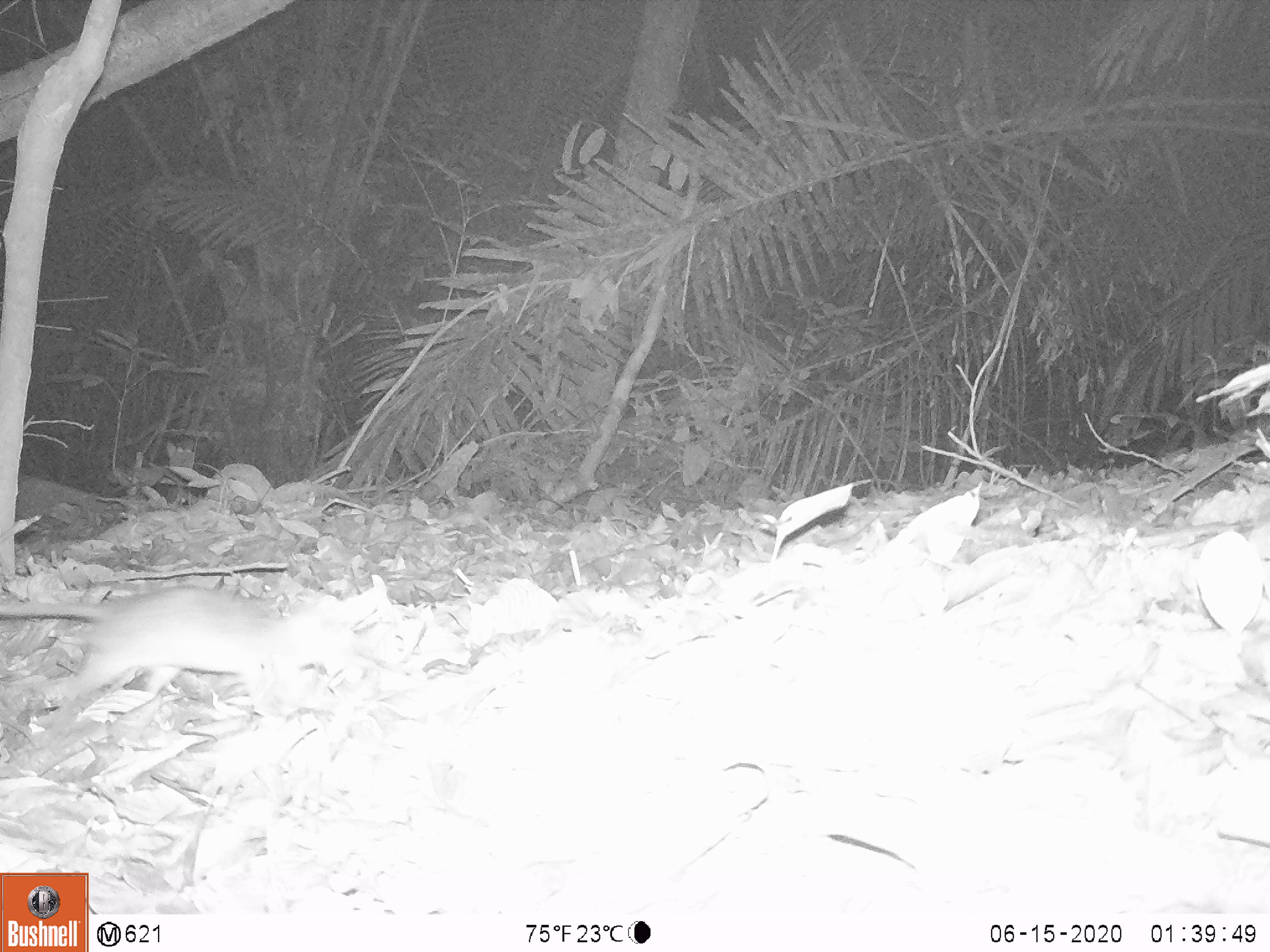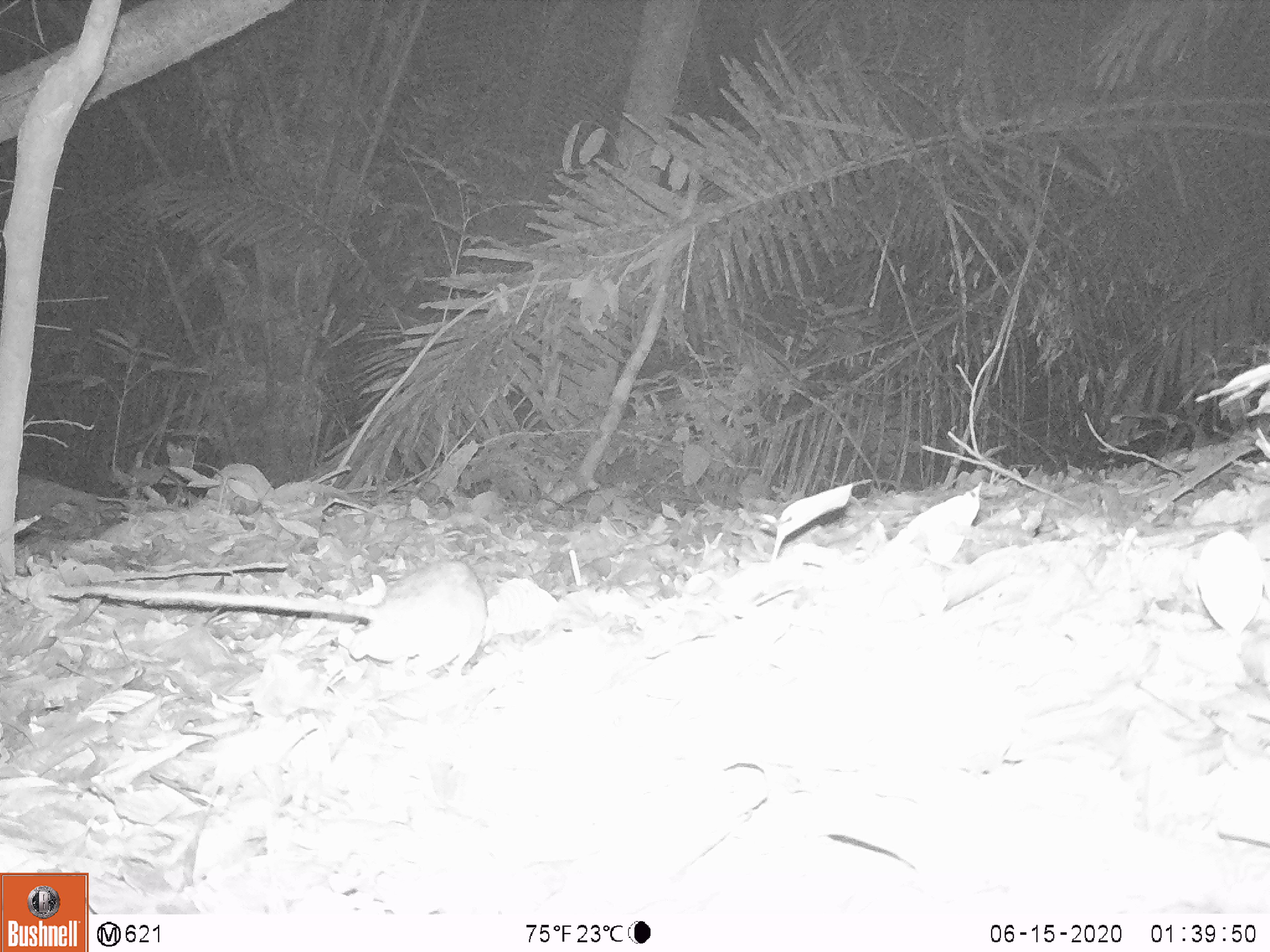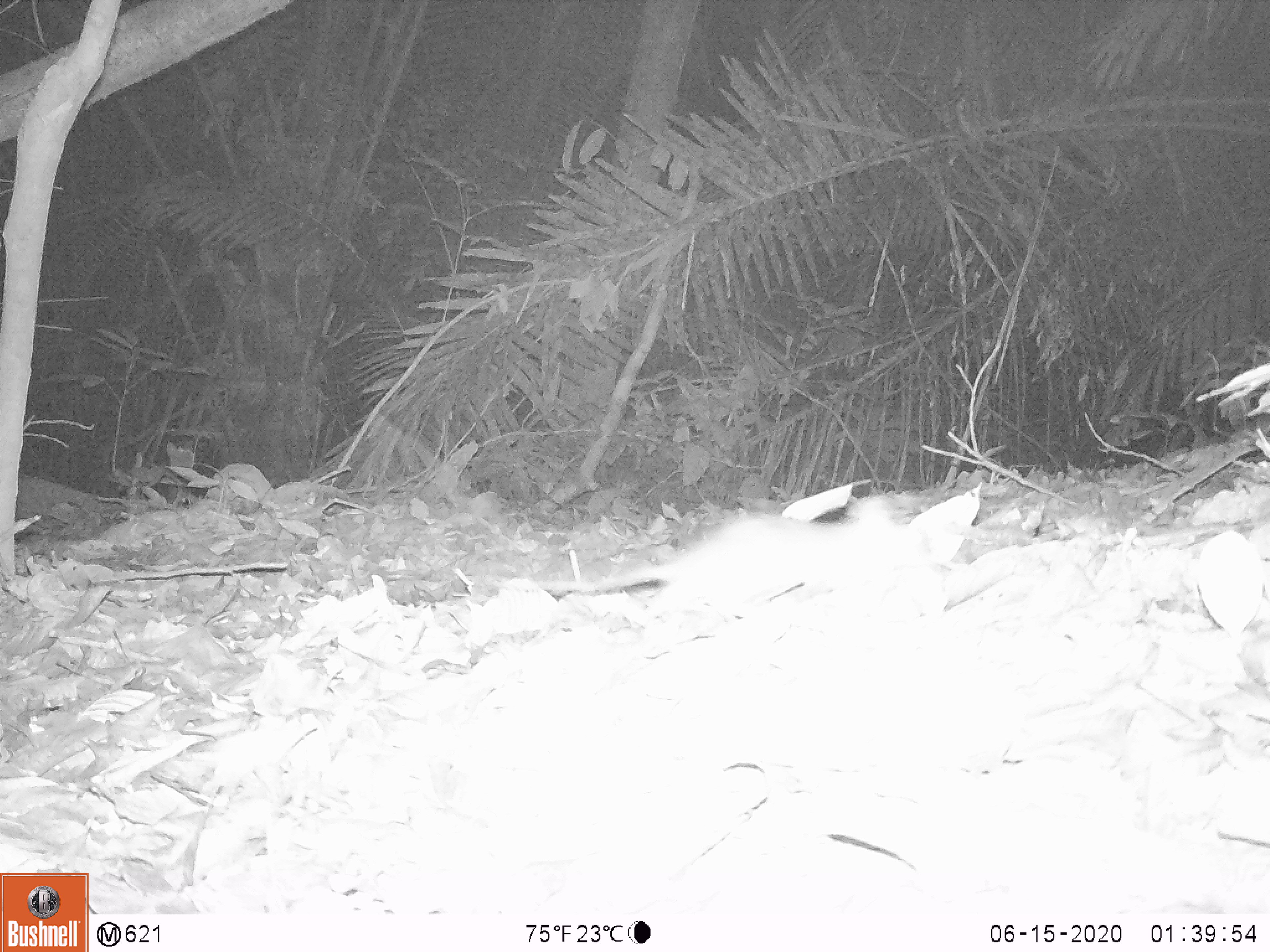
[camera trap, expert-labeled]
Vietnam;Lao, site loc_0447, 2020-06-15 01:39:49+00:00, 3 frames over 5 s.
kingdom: Animalia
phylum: Chordata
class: Mammalia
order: Rodentia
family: Muridae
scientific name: Muridae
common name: old-world mice and rats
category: unidentified murid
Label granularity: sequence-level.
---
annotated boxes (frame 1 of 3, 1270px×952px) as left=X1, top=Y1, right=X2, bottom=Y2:
unidentified murid: left=2, top=585, right=365, bottom=712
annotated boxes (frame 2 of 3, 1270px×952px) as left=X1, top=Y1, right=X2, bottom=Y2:
unidentified murid: left=110, top=563, right=495, bottom=679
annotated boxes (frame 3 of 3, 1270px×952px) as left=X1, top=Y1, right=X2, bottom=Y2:
unidentified murid: left=500, top=498, right=971, bottom=631